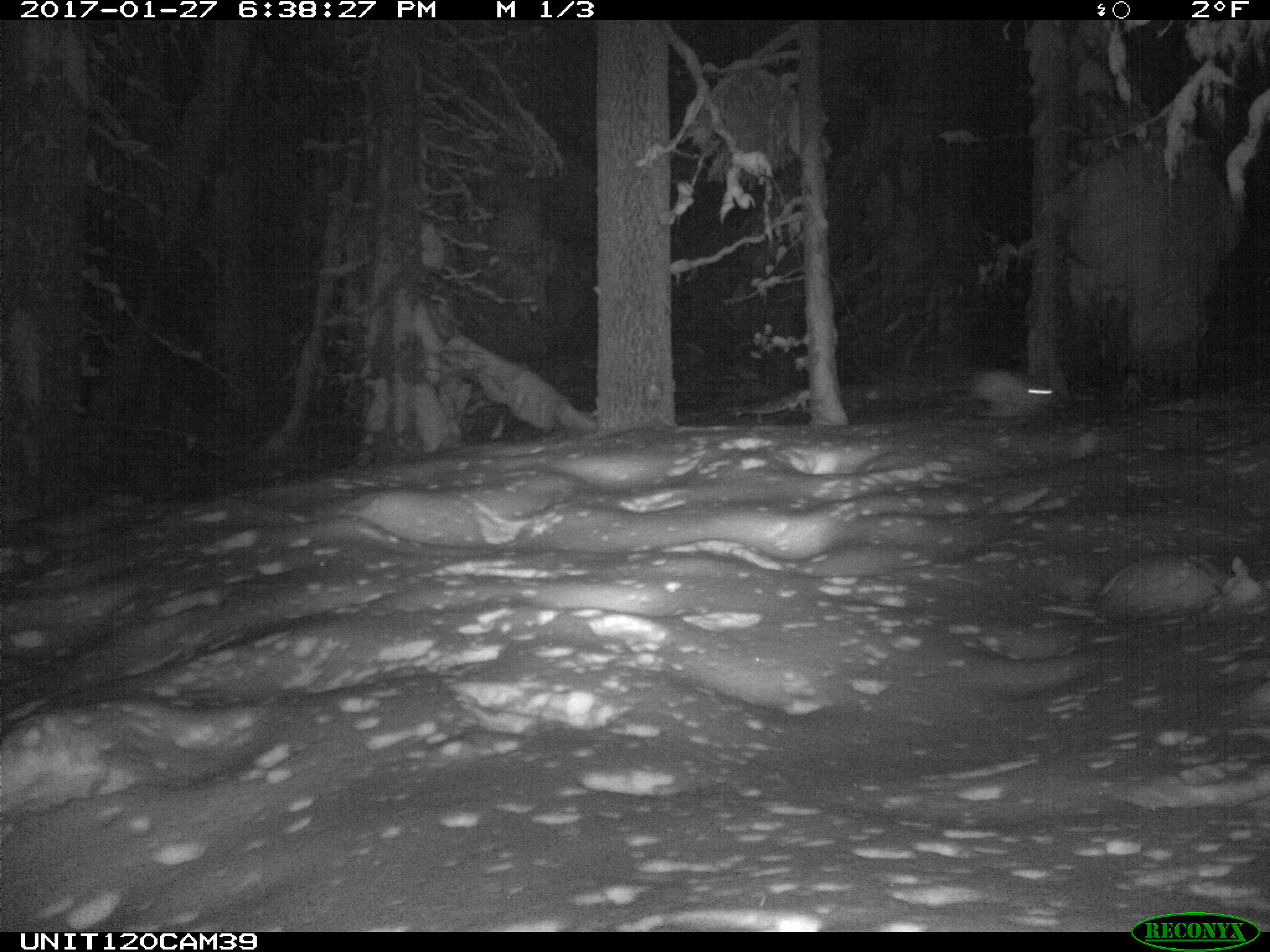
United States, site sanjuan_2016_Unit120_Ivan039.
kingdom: Animalia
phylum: Chordata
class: Mammalia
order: Lagomorpha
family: Leporidae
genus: Lepus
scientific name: Lepus americanus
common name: snowshoe hare